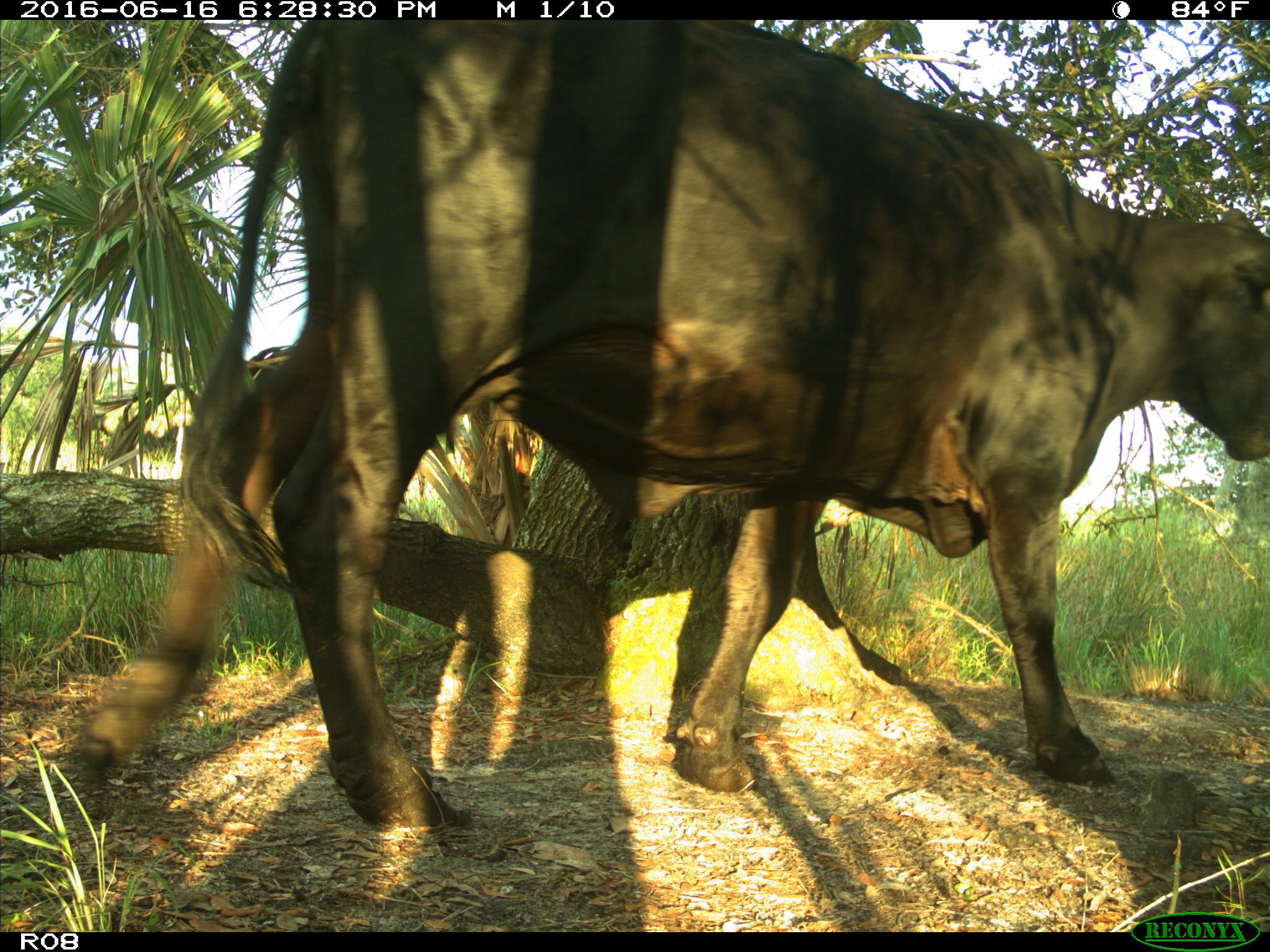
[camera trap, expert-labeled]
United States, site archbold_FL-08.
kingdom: Animalia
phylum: Chordata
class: Mammalia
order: Artiodactyla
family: Bovidae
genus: Bos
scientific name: Bos taurus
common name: domestic cow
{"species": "Bos taurus (domestic cow)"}